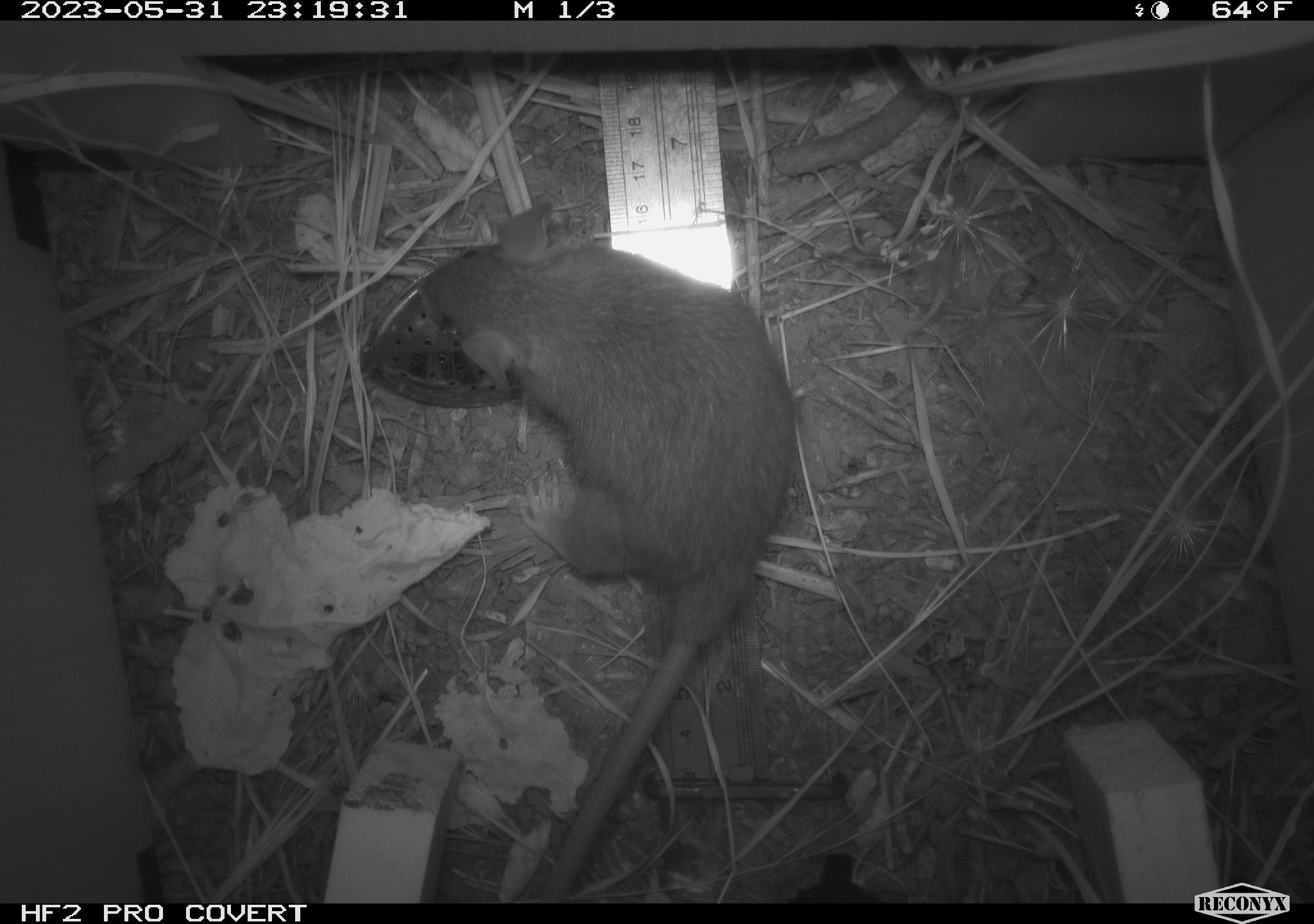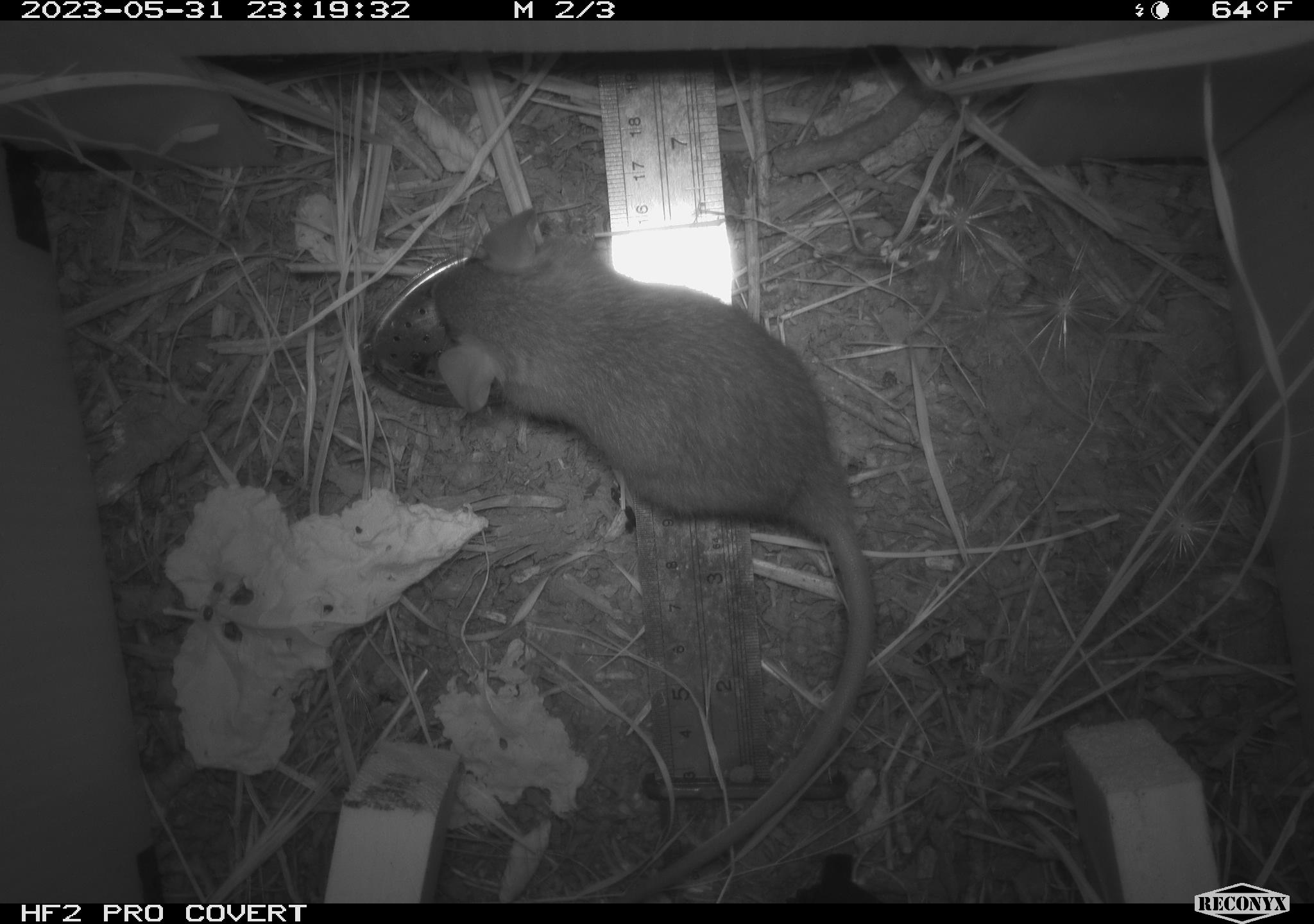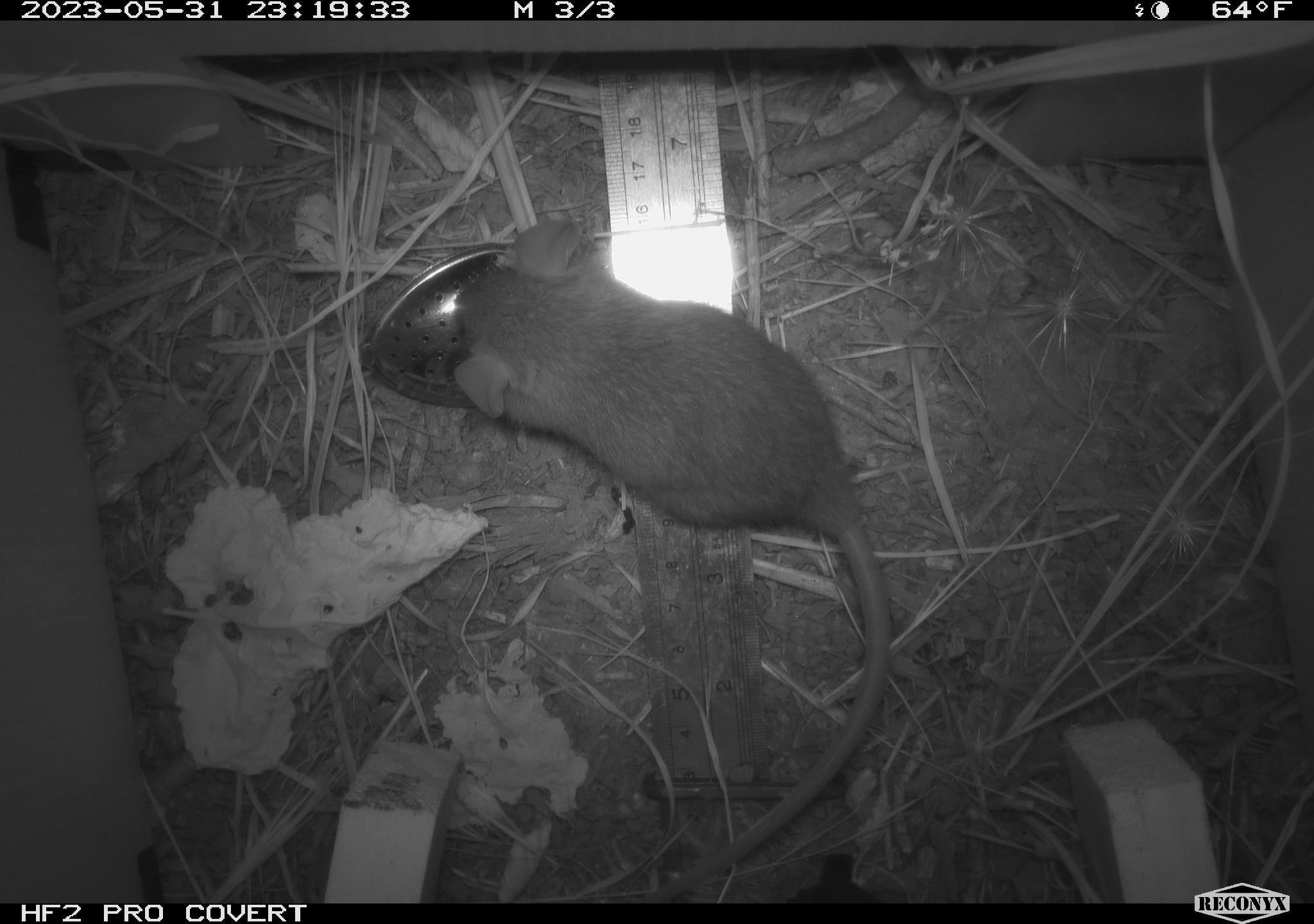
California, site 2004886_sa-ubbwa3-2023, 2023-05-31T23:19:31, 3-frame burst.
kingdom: Animalia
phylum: Chordata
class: Mammalia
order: Rodentia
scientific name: Rodentia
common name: mouse species